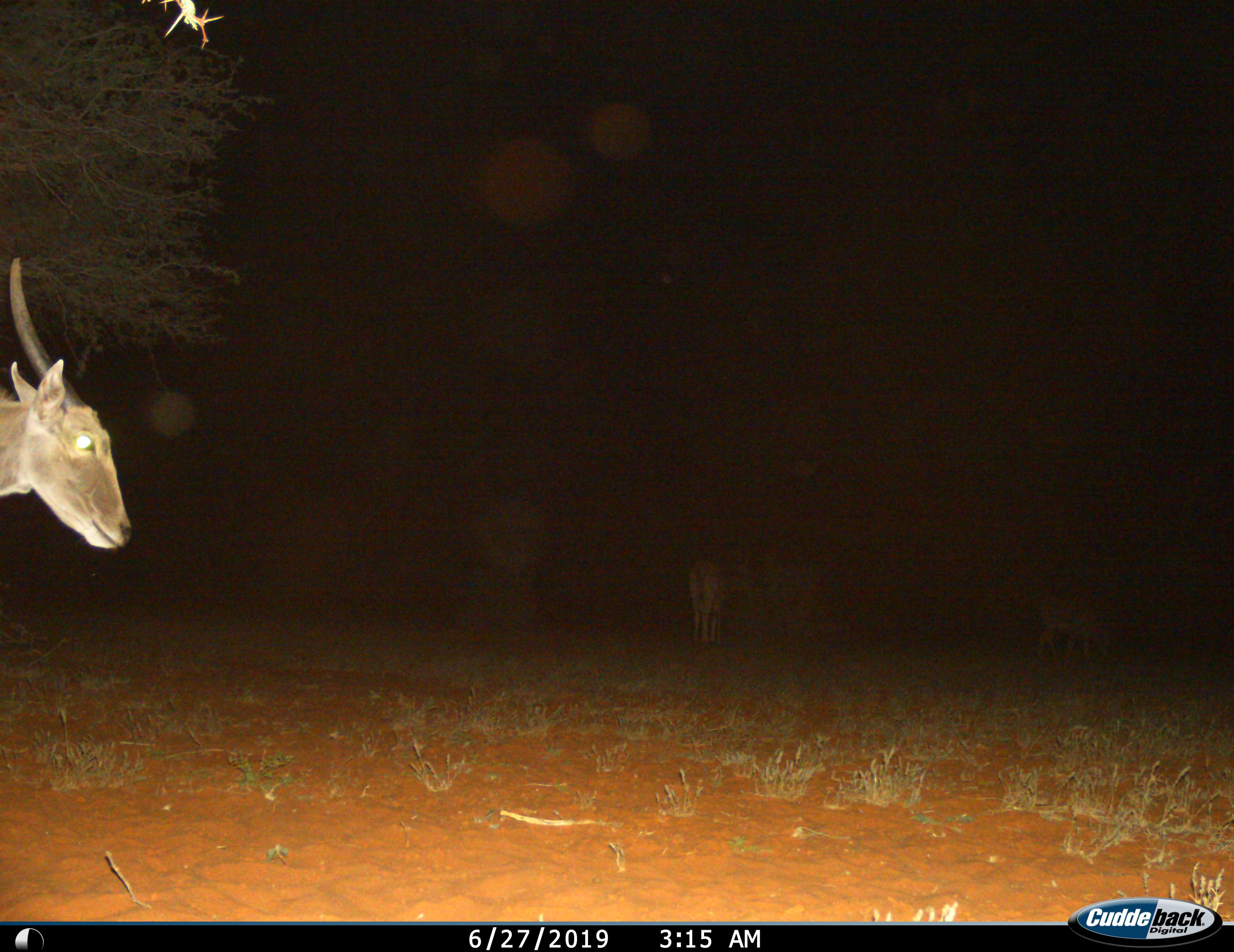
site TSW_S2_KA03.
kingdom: Animalia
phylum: Chordata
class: Mammalia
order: Artiodactyla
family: Bovidae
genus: Tragelaphus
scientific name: Tragelaphus oryx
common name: eland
Eland (Tragelaphus oryx), count 1. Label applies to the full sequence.